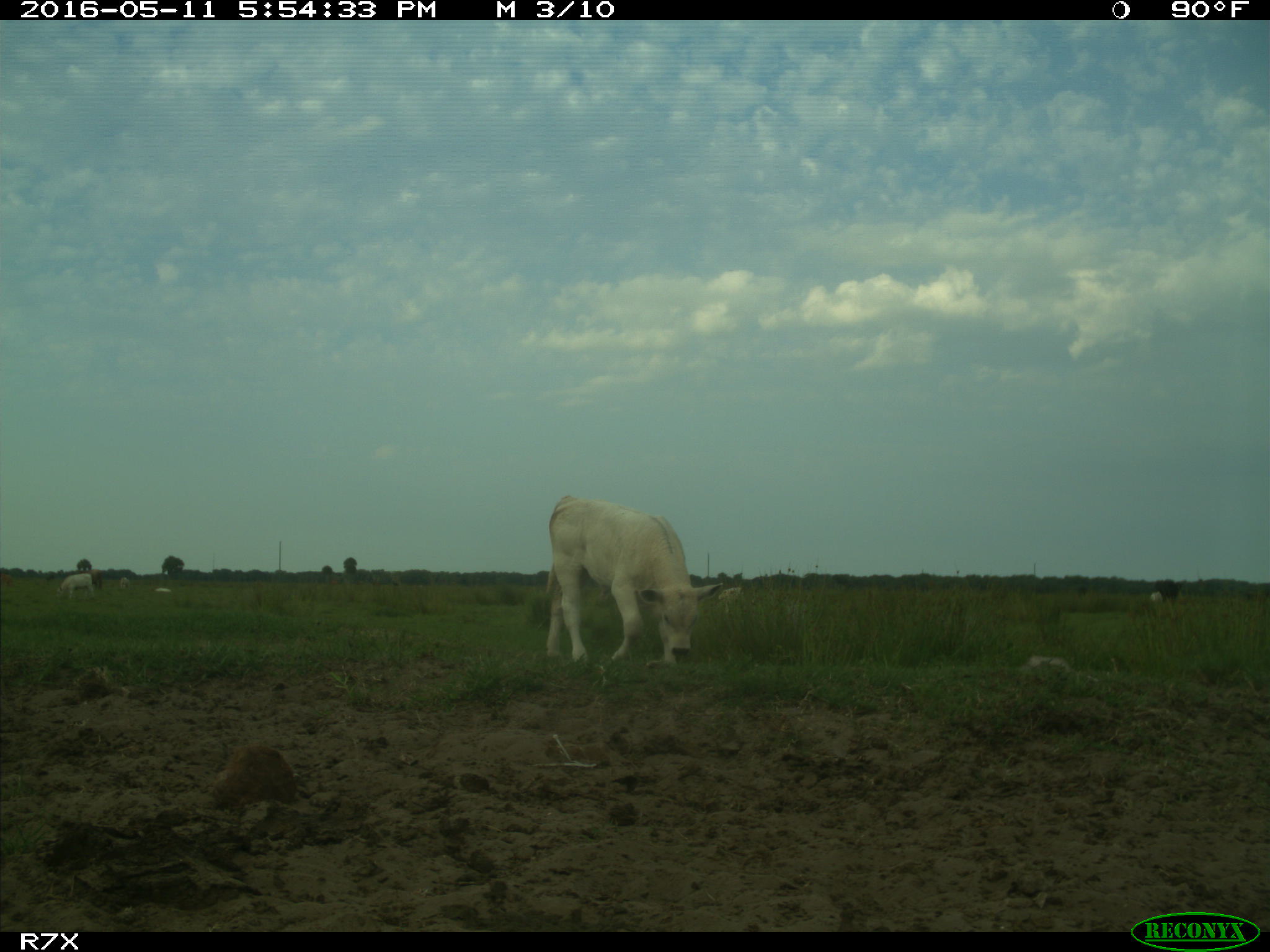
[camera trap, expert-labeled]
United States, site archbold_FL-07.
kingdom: Animalia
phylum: Chordata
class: Mammalia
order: Artiodactyla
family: Bovidae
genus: Bos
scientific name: Bos taurus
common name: domestic cow